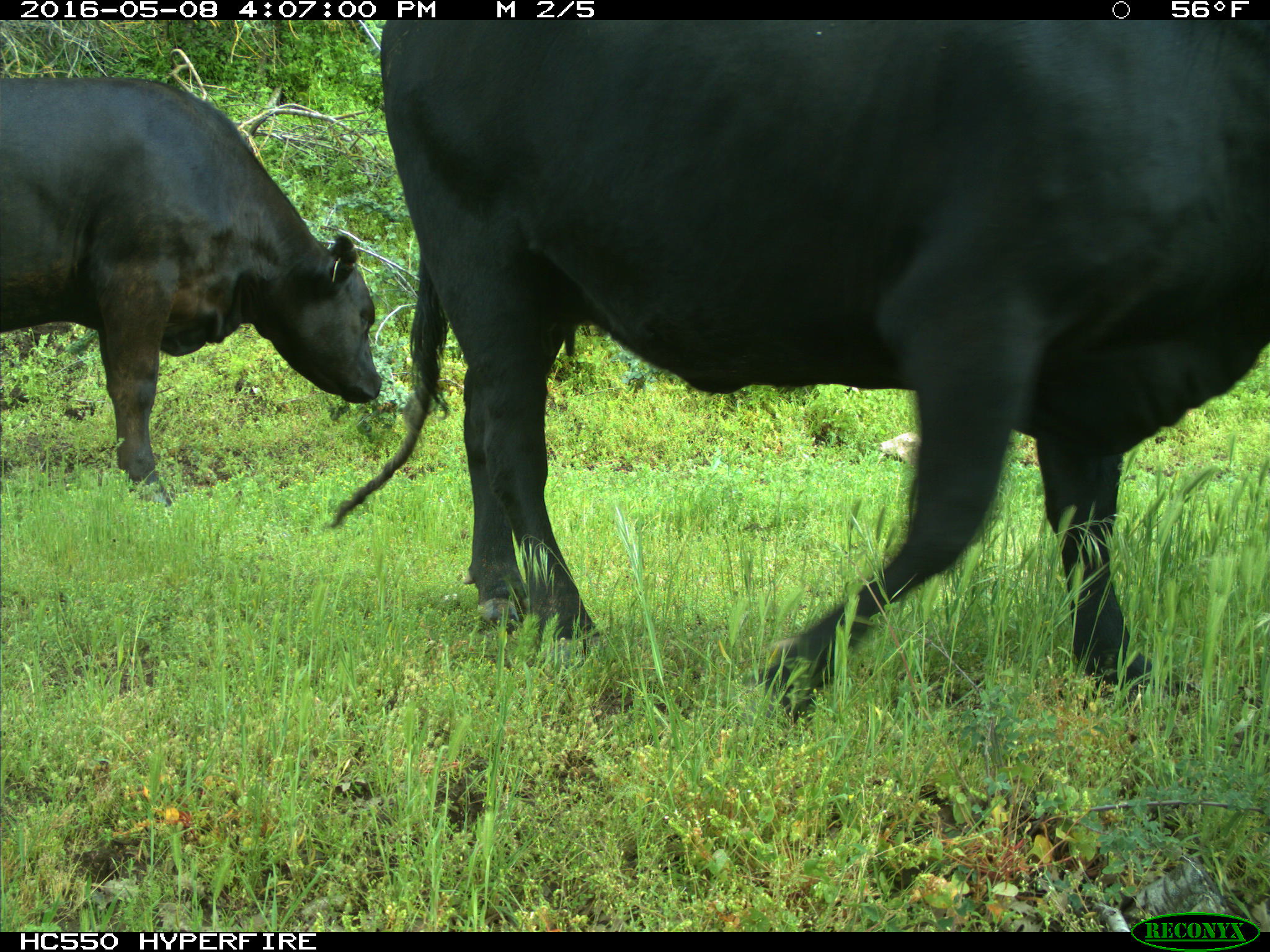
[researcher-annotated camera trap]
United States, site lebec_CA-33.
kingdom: Animalia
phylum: Chordata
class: Mammalia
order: Artiodactyla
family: Bovidae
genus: Bos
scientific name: Bos taurus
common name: domestic cow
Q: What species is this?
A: Bos taurus (domestic cow).